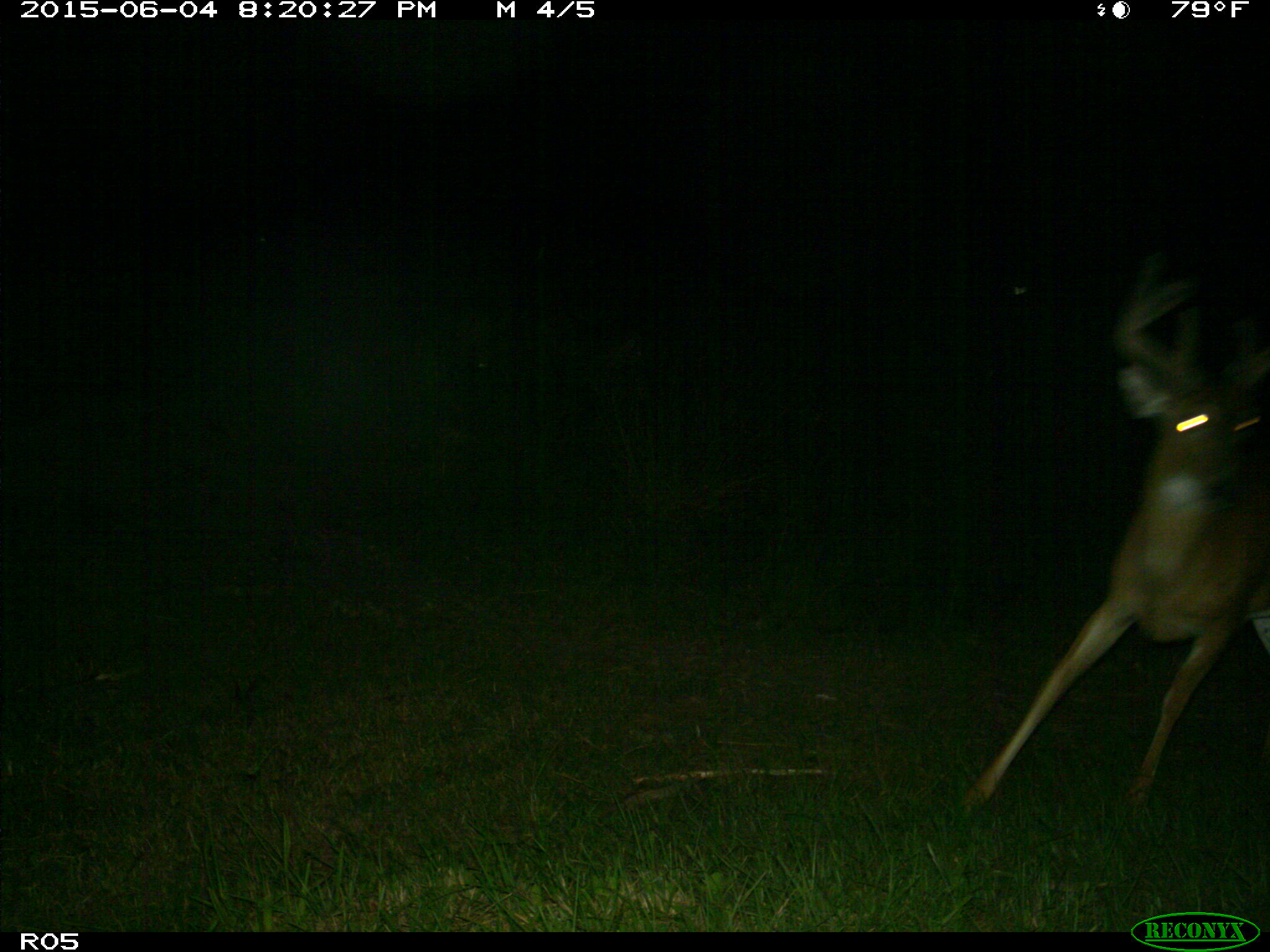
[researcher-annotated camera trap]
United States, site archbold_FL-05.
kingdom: Animalia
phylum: Chordata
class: Mammalia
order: Artiodactyla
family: Cervidae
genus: Odocoileus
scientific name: Odocoileus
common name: deer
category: unidentified deer